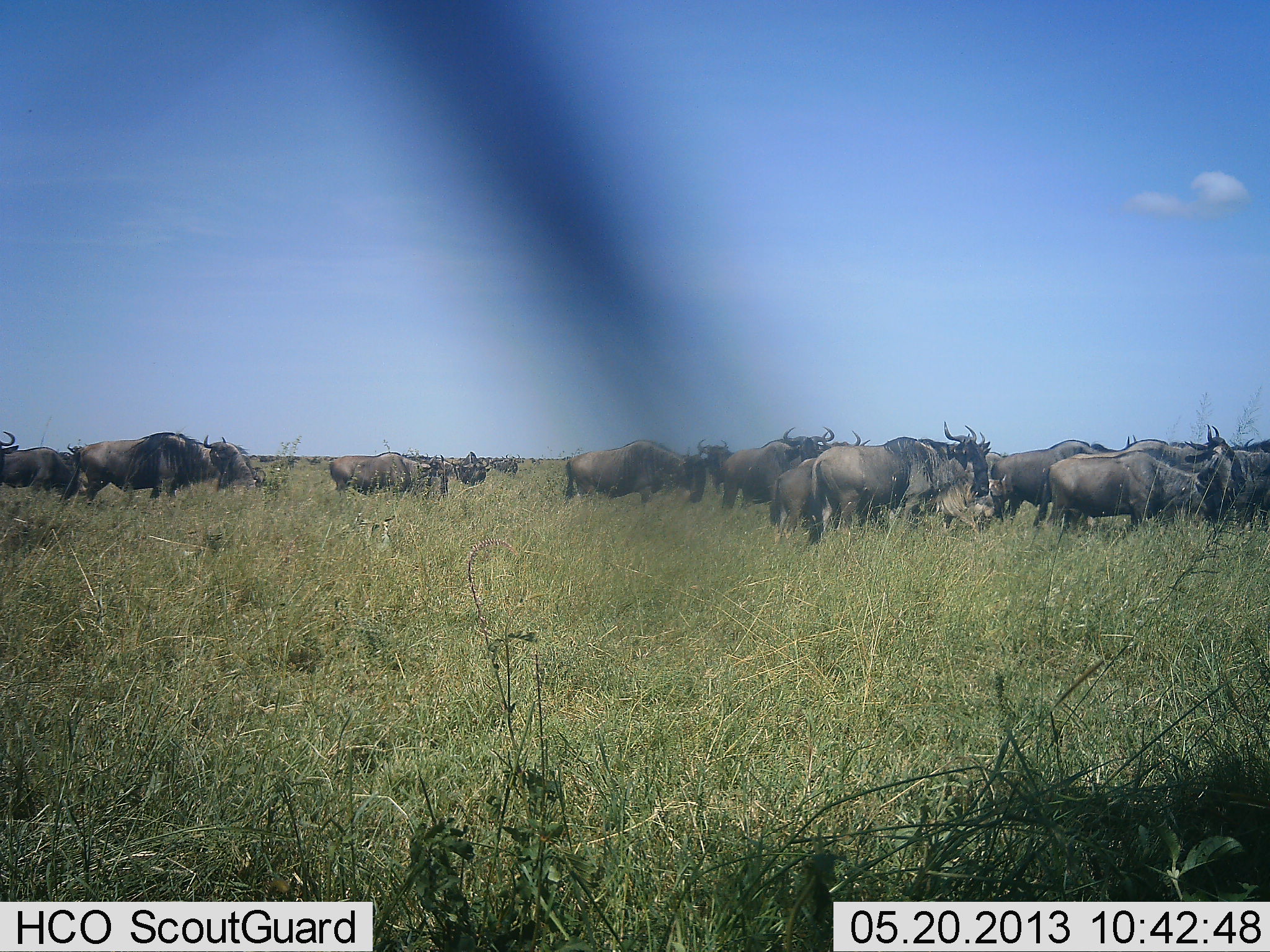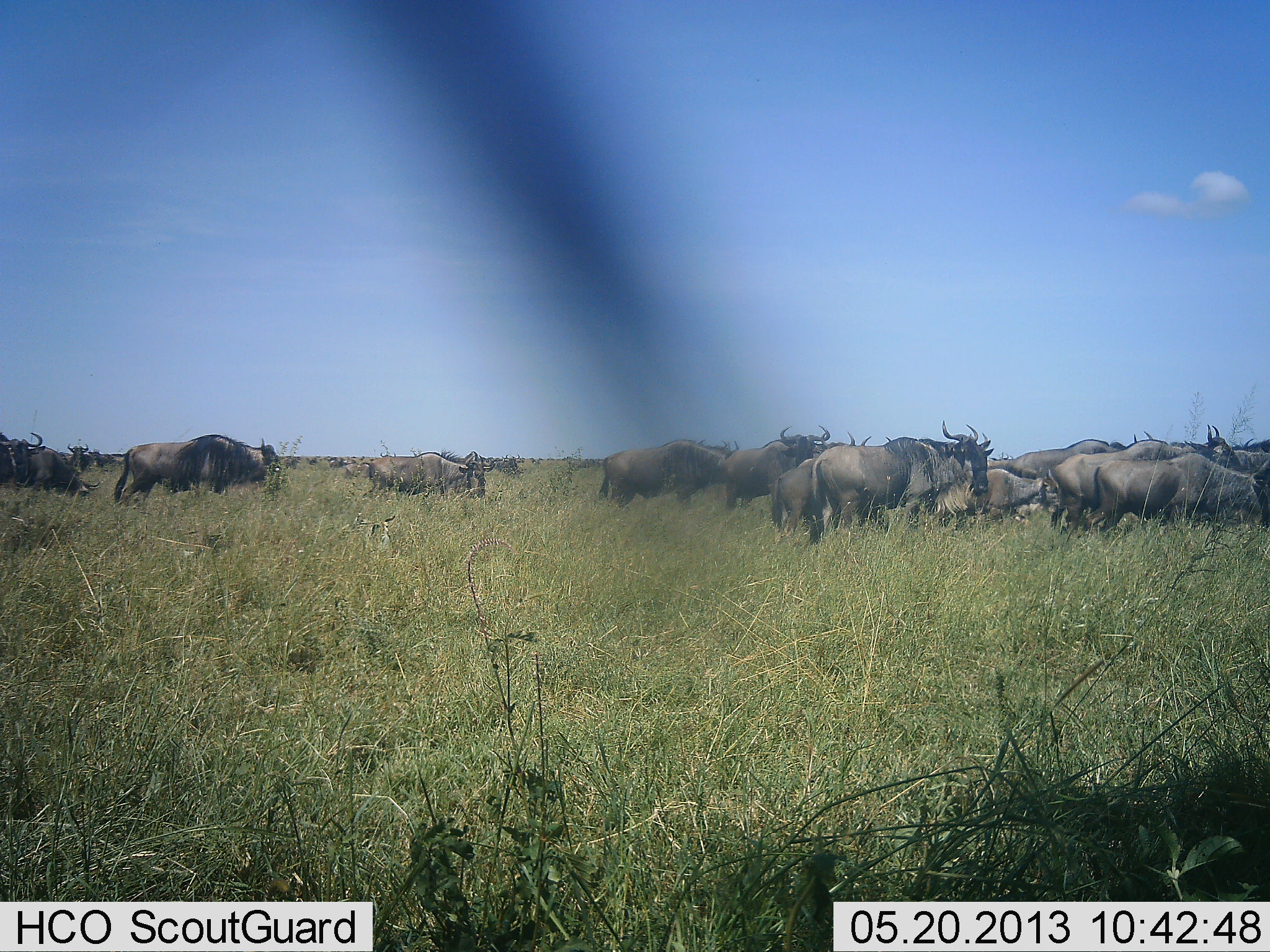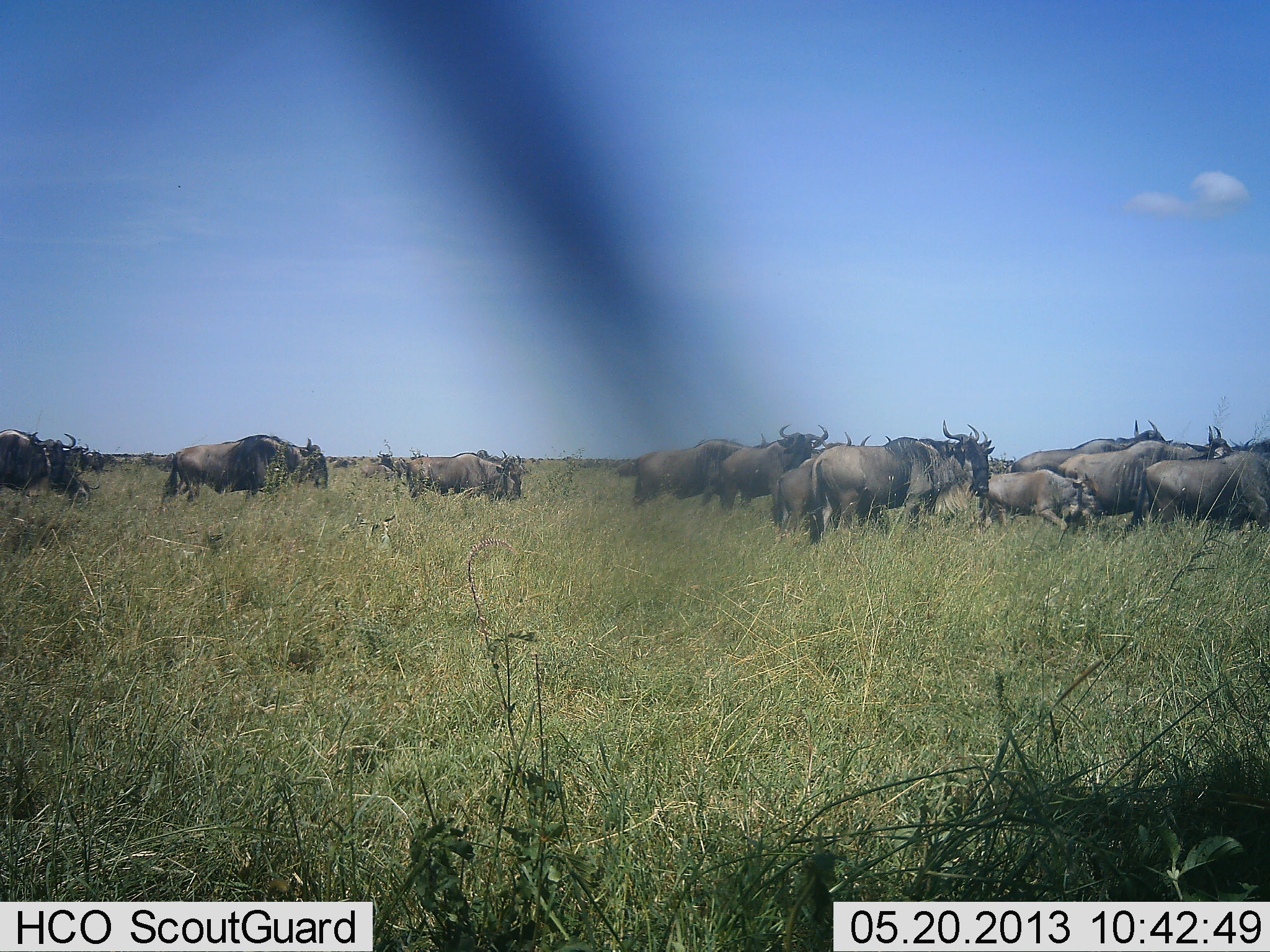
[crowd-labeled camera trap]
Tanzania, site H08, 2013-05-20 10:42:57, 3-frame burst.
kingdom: Animalia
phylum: Chordata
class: Mammalia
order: Artiodactyla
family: Bovidae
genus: Connochaetes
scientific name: Connochaetes taurinus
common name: blue wildebeest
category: wildebeest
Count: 11-50.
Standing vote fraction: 50%.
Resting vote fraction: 10%.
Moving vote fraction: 90%.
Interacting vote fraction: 10%.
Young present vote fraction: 20%.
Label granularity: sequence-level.